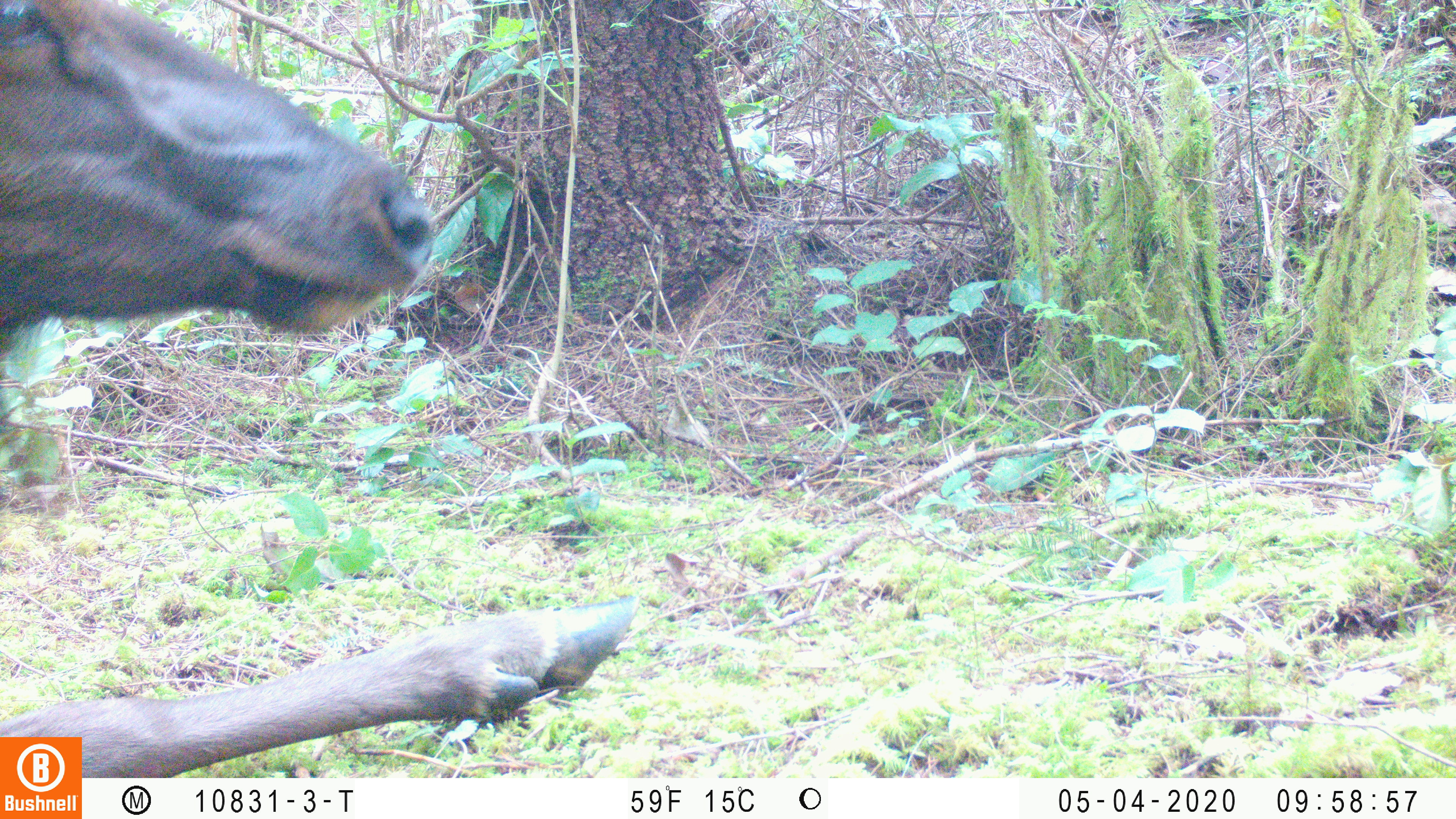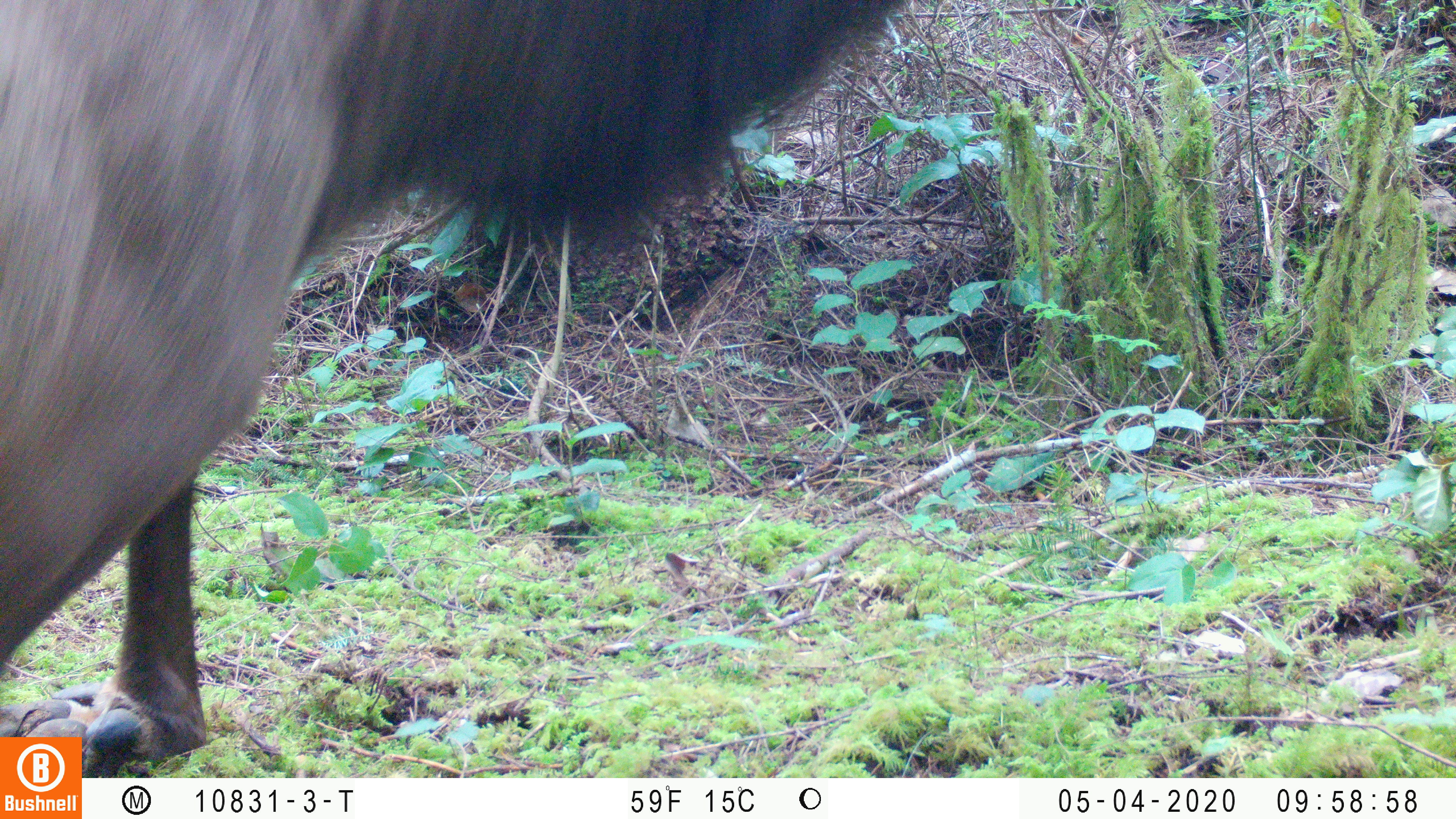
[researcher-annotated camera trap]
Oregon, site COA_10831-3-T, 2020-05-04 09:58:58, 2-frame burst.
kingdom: Animalia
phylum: Chordata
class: Mammalia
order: Artiodactyla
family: Cervidae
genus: Cervus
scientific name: Cervus canadensis roosevelti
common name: roosevelt elk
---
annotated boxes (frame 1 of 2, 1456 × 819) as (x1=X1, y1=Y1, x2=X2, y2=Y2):
roosevelt elk: (x1=0, y1=0, x2=645, y2=730)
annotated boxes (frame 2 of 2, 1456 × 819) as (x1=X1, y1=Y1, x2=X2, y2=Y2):
roosevelt elk: (x1=0, y1=0, x2=910, y2=730)